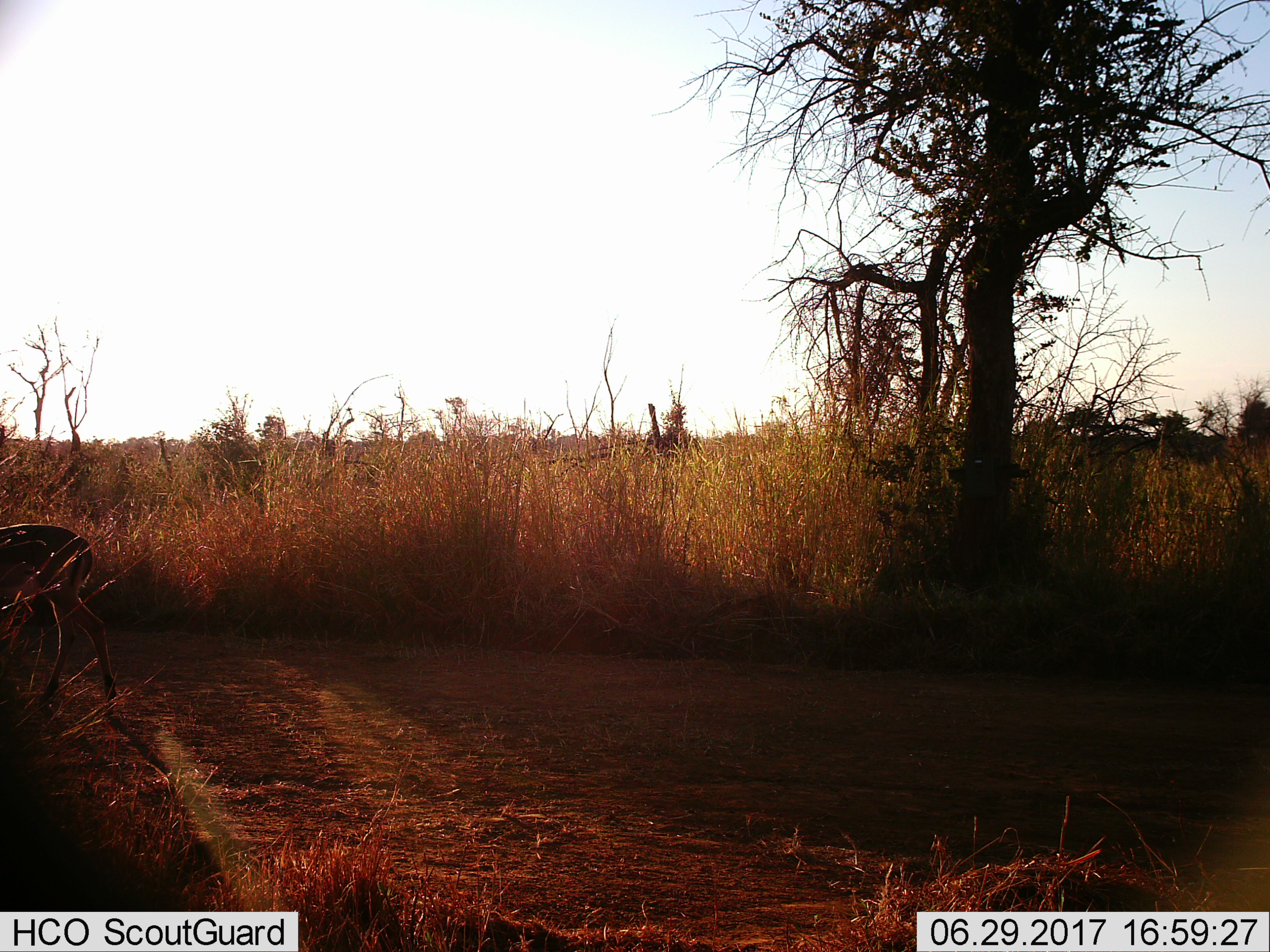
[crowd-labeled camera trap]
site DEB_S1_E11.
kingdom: Animalia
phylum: Chordata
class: Mammalia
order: Artiodactyla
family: Bovidae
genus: Aepyceros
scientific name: Aepyceros melampus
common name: impala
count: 1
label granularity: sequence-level